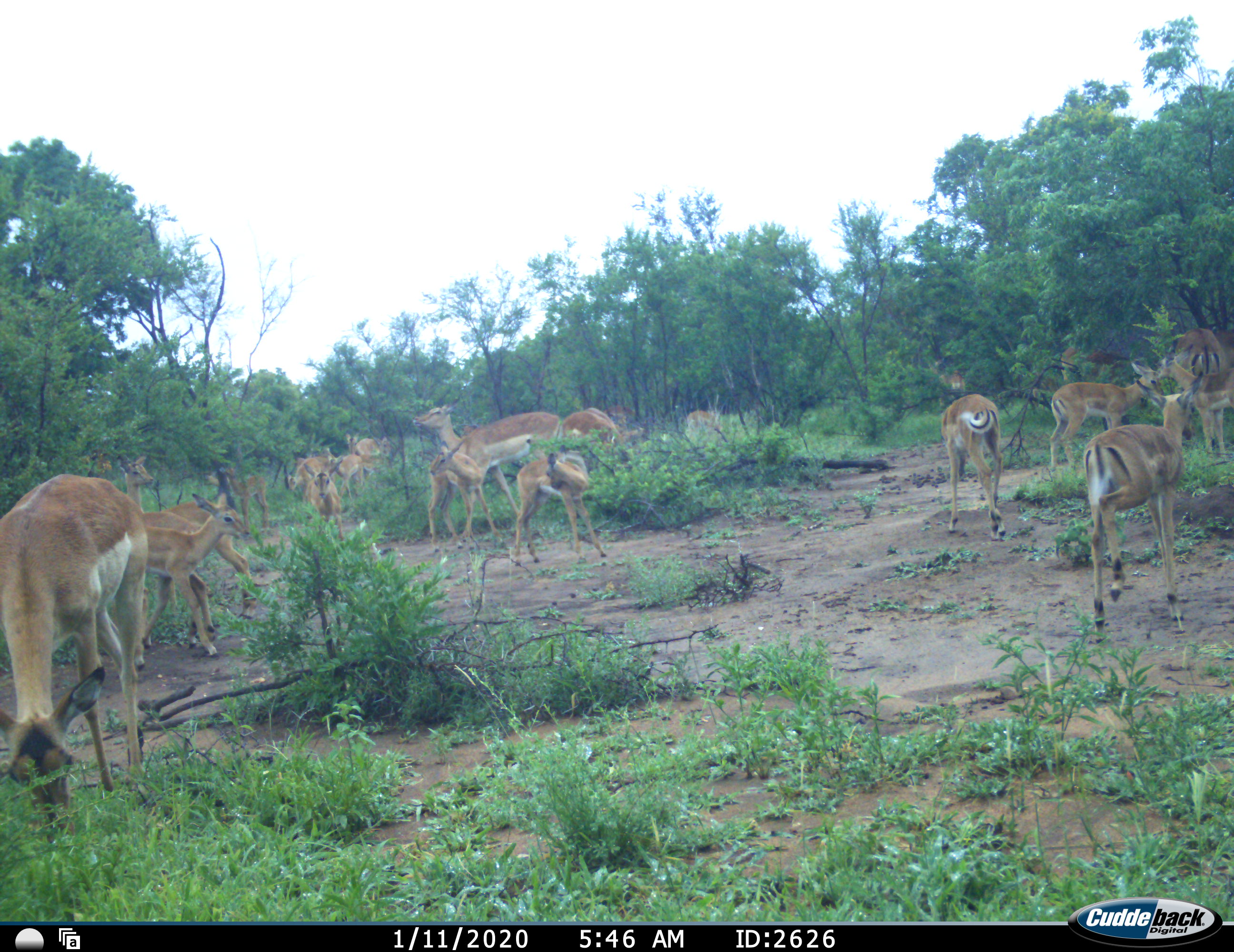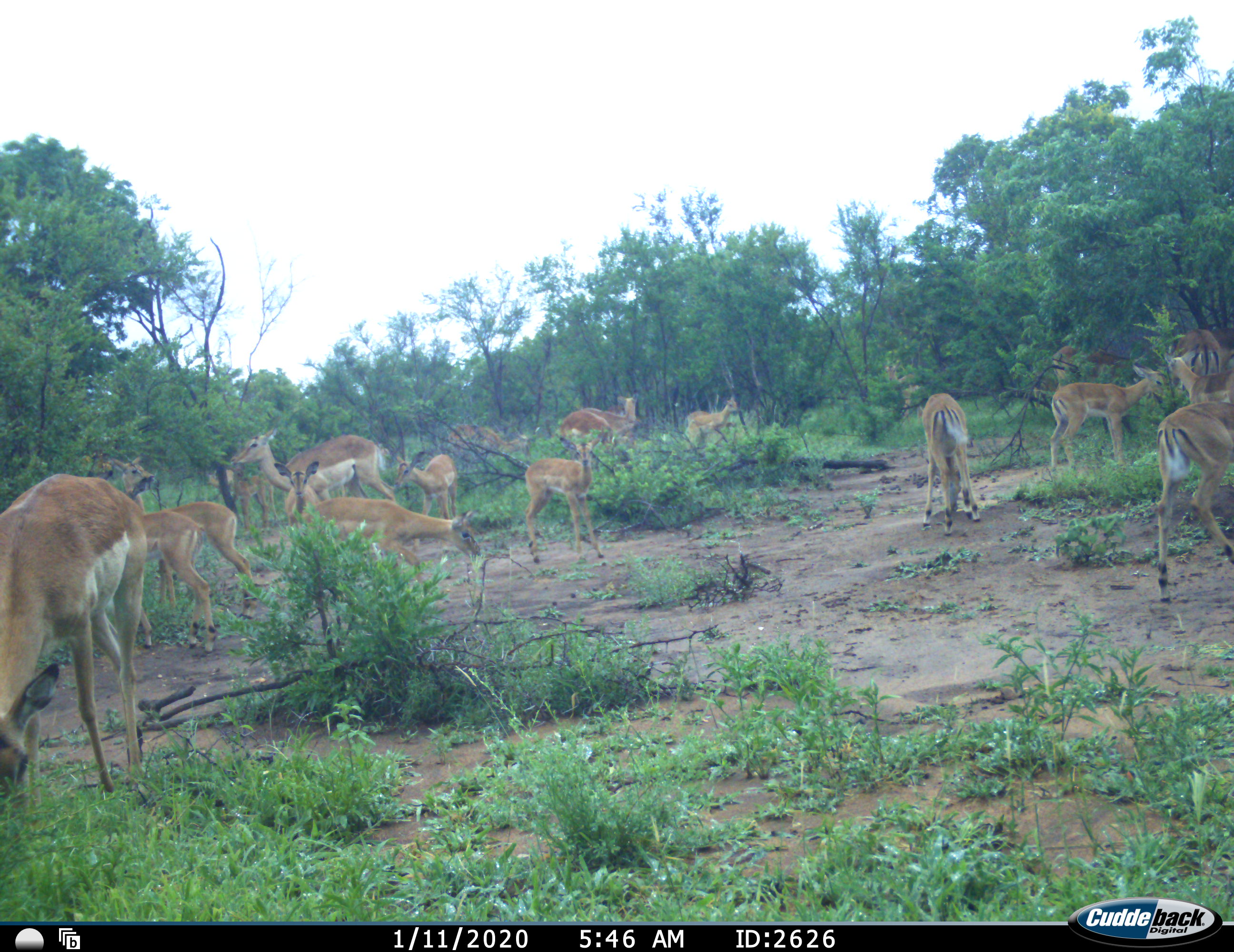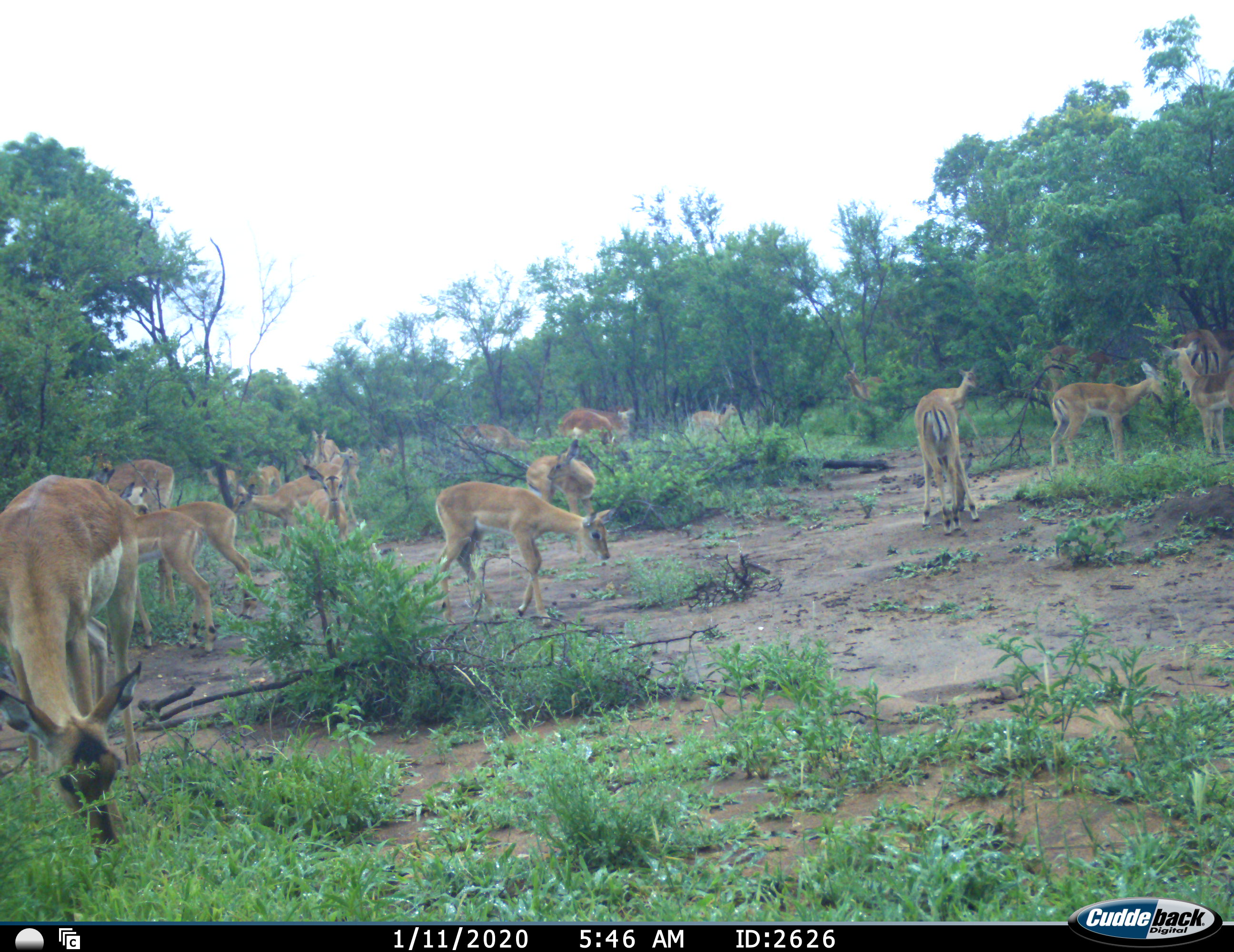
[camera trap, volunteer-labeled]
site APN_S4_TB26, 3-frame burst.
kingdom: Animalia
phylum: Chordata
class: Mammalia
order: Artiodactyla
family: Bovidae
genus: Aepyceros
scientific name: Aepyceros melampus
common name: impala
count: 11-50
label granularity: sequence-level